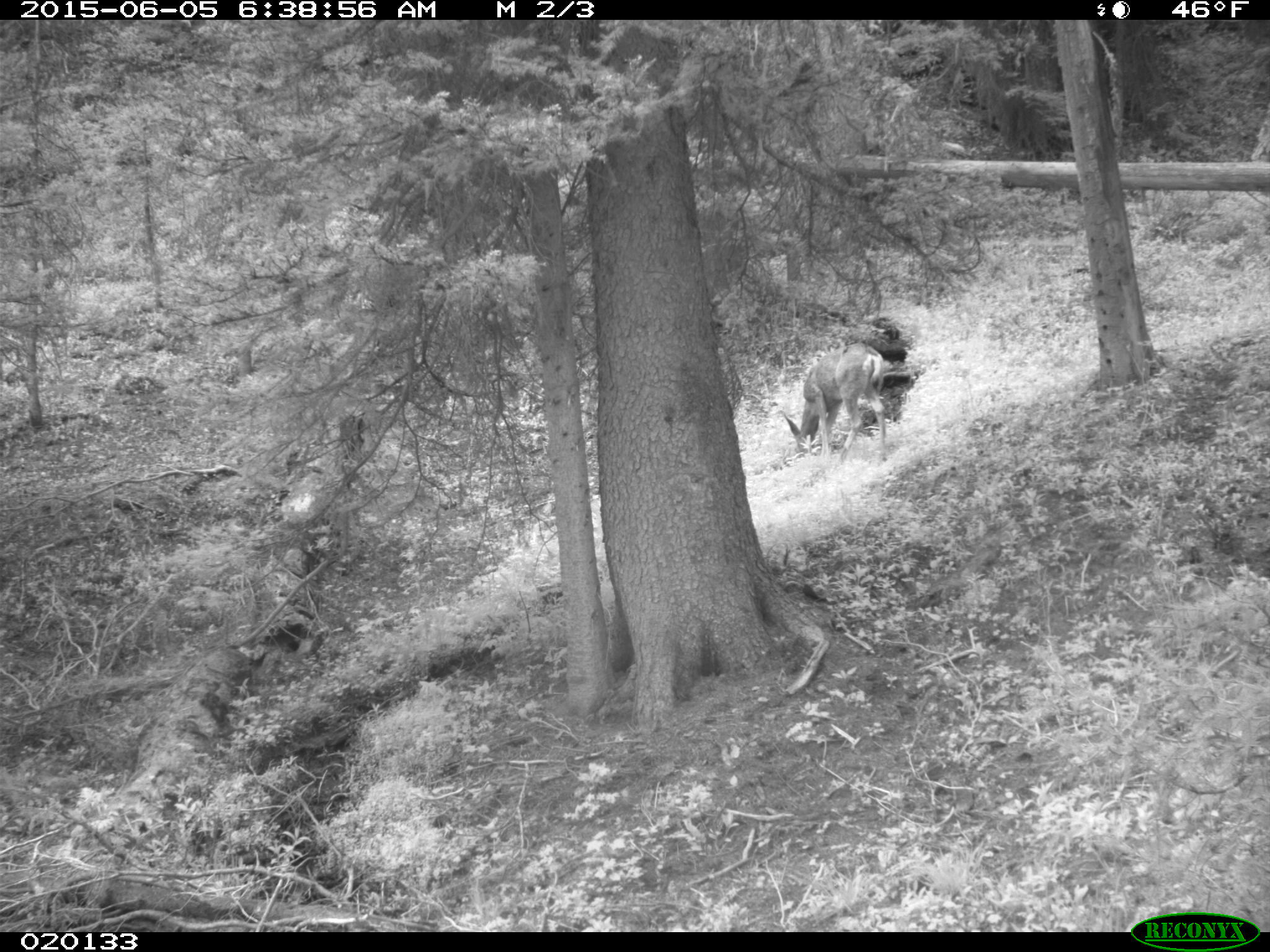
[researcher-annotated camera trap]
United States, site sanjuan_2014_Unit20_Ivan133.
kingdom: Animalia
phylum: Chordata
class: Mammalia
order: Artiodactyla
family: Cervidae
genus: Odocoileus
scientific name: Odocoileus hemionus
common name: mule deer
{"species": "Odocoileus hemionus (mule deer)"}